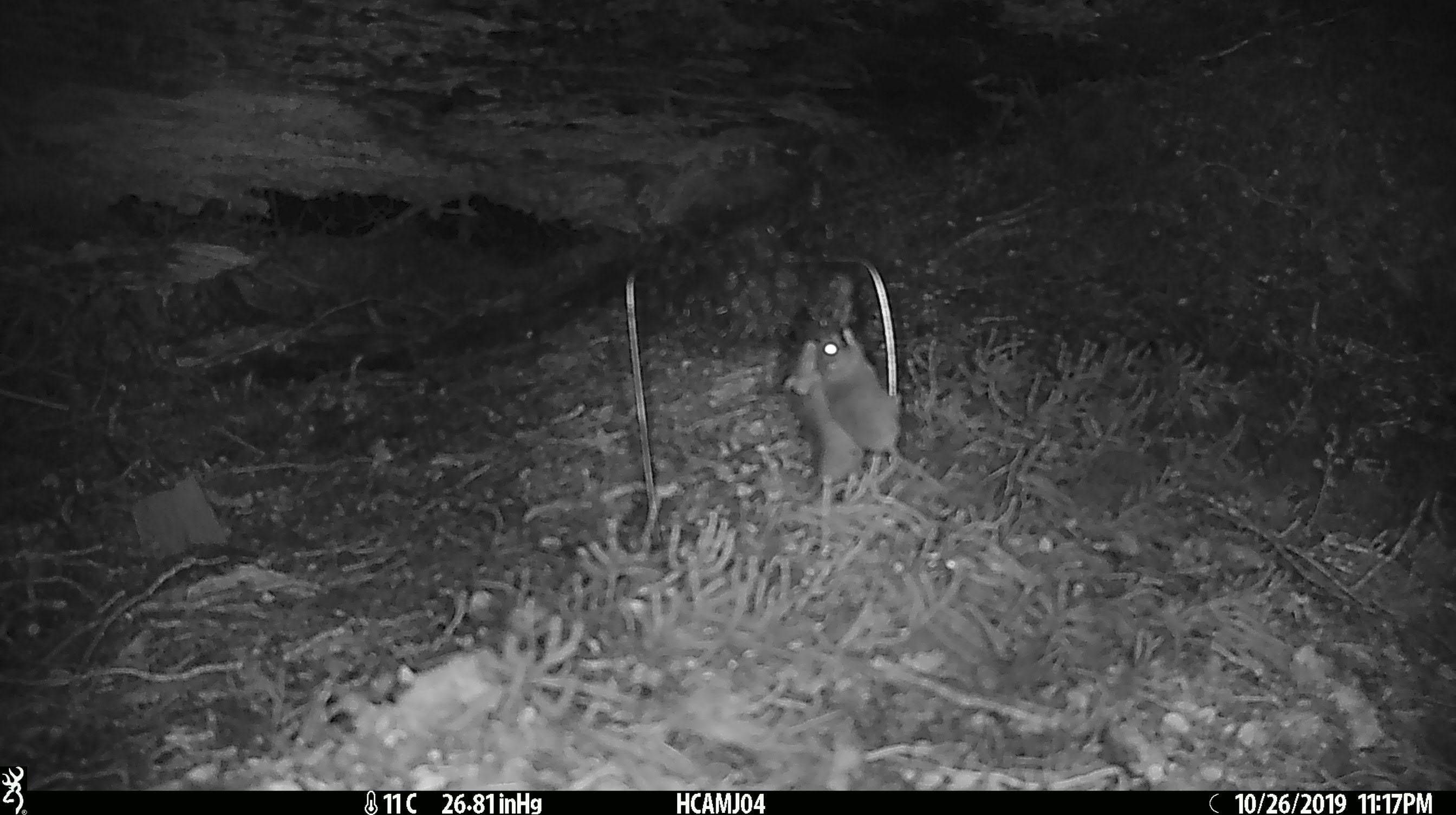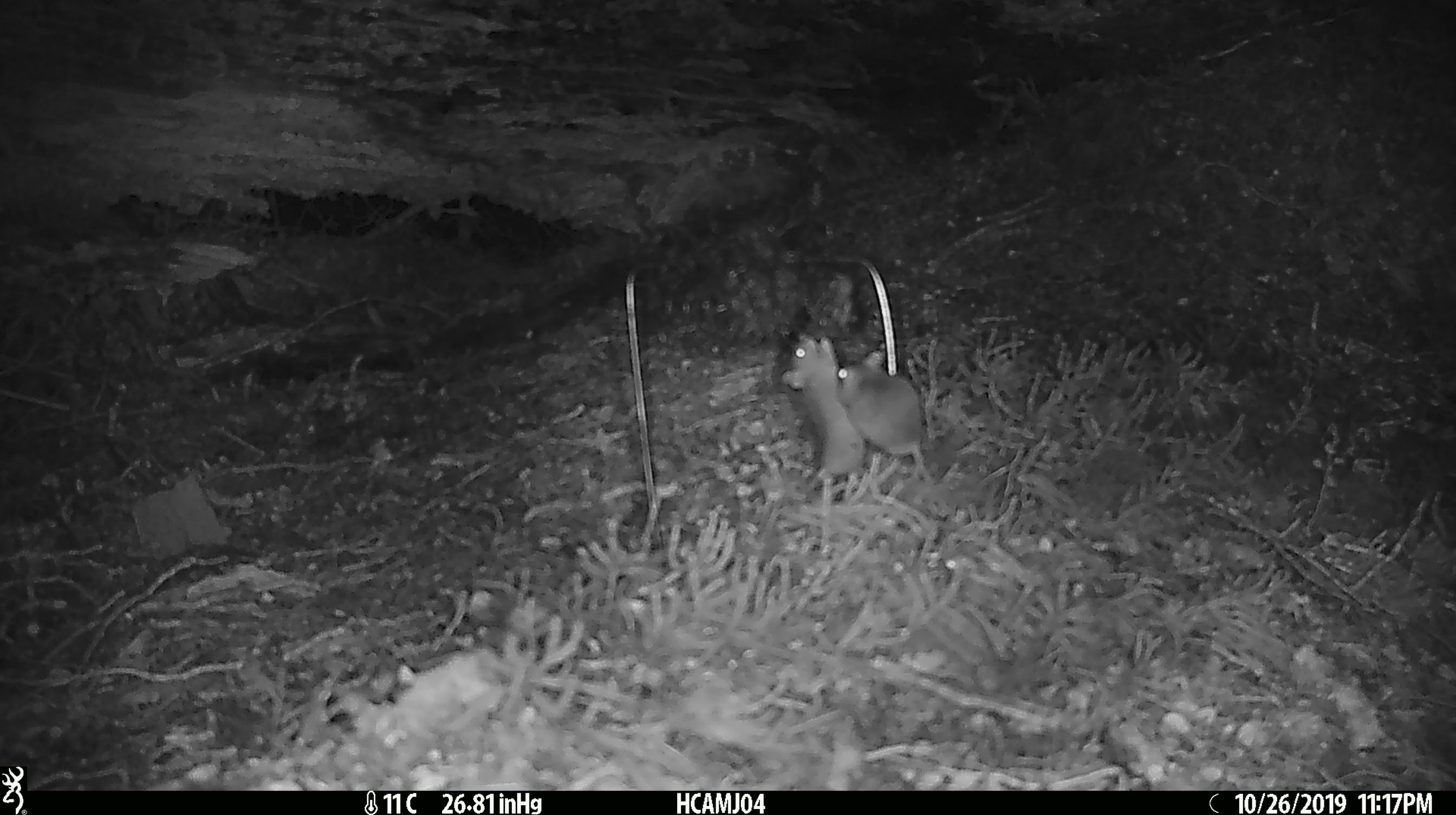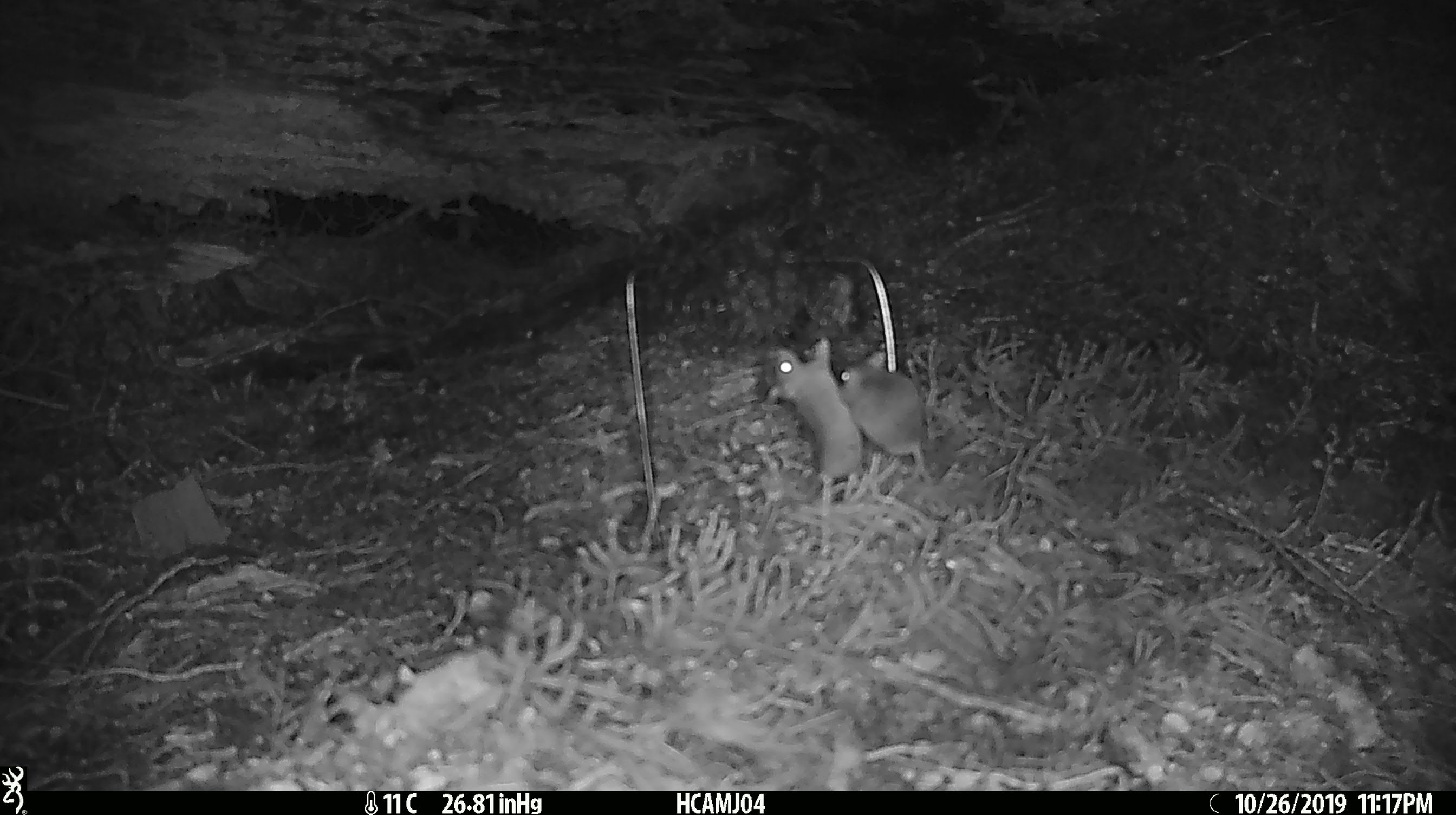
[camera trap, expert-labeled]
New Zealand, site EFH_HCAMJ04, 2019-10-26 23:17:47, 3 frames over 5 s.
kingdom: Animalia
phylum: Chordata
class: Mammalia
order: Rodentia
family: Muridae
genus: Mus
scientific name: Mus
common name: mouse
Mouse (Mus).